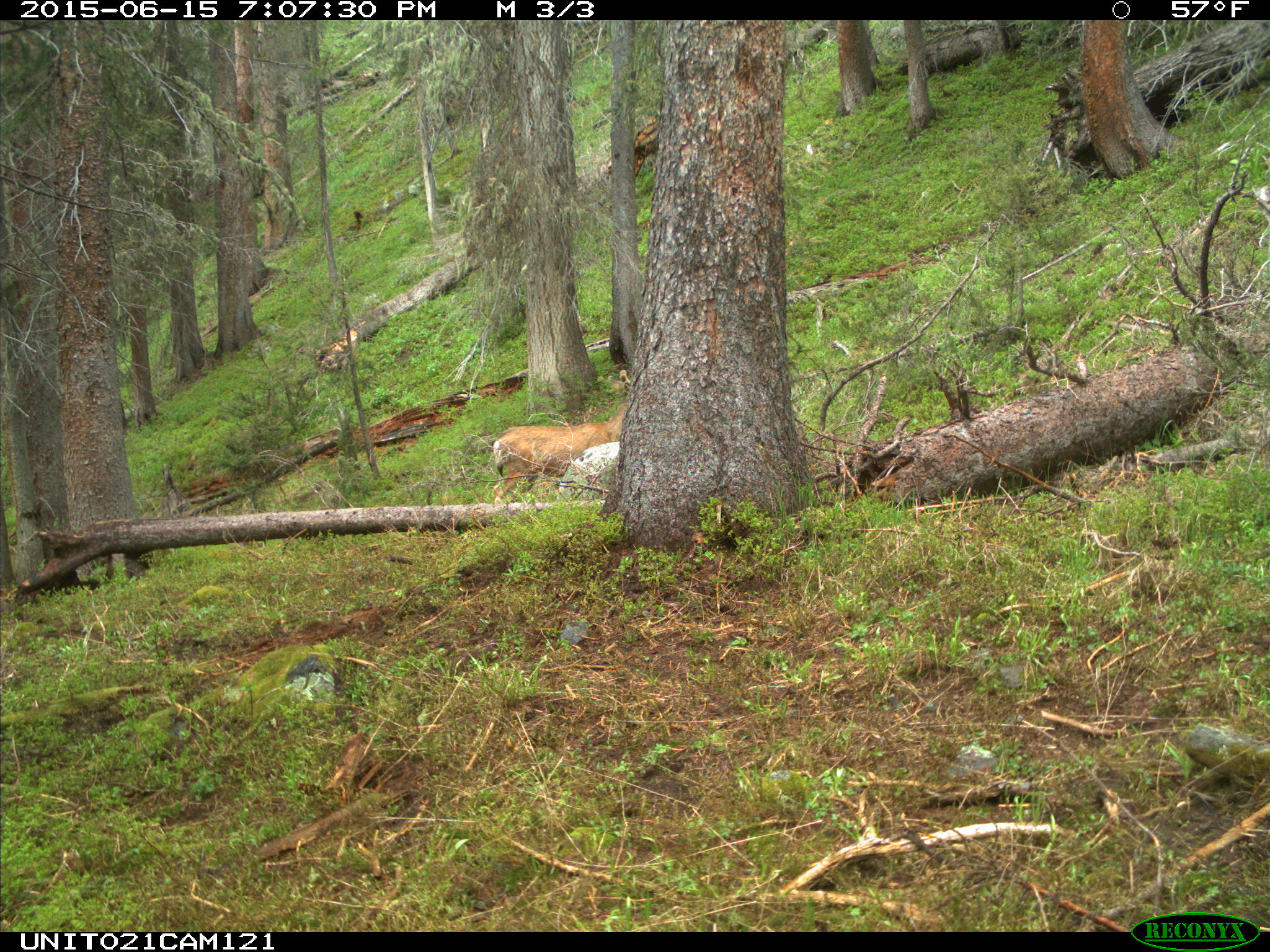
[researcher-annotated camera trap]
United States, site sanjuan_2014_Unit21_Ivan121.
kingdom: Animalia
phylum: Chordata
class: Mammalia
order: Artiodactyla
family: Cervidae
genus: Odocoileus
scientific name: Odocoileus hemionus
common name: mule deer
Odocoileus hemionus (mule deer).